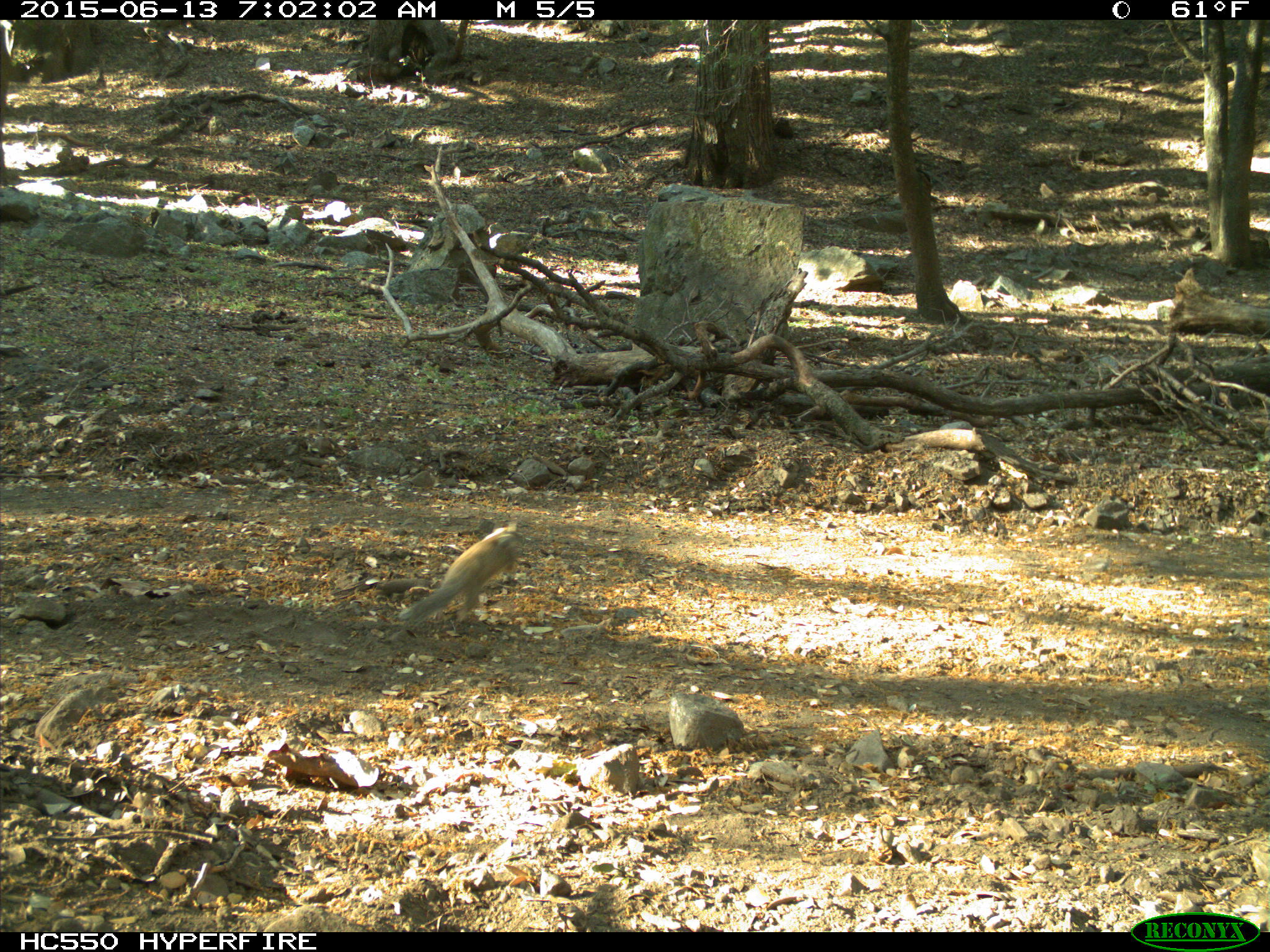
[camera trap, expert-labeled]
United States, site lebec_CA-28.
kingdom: Animalia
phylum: Chordata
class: Mammalia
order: Rodentia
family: Sciuridae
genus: Otospermophilus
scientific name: Otospermophilus beecheyi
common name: california ground squirrel